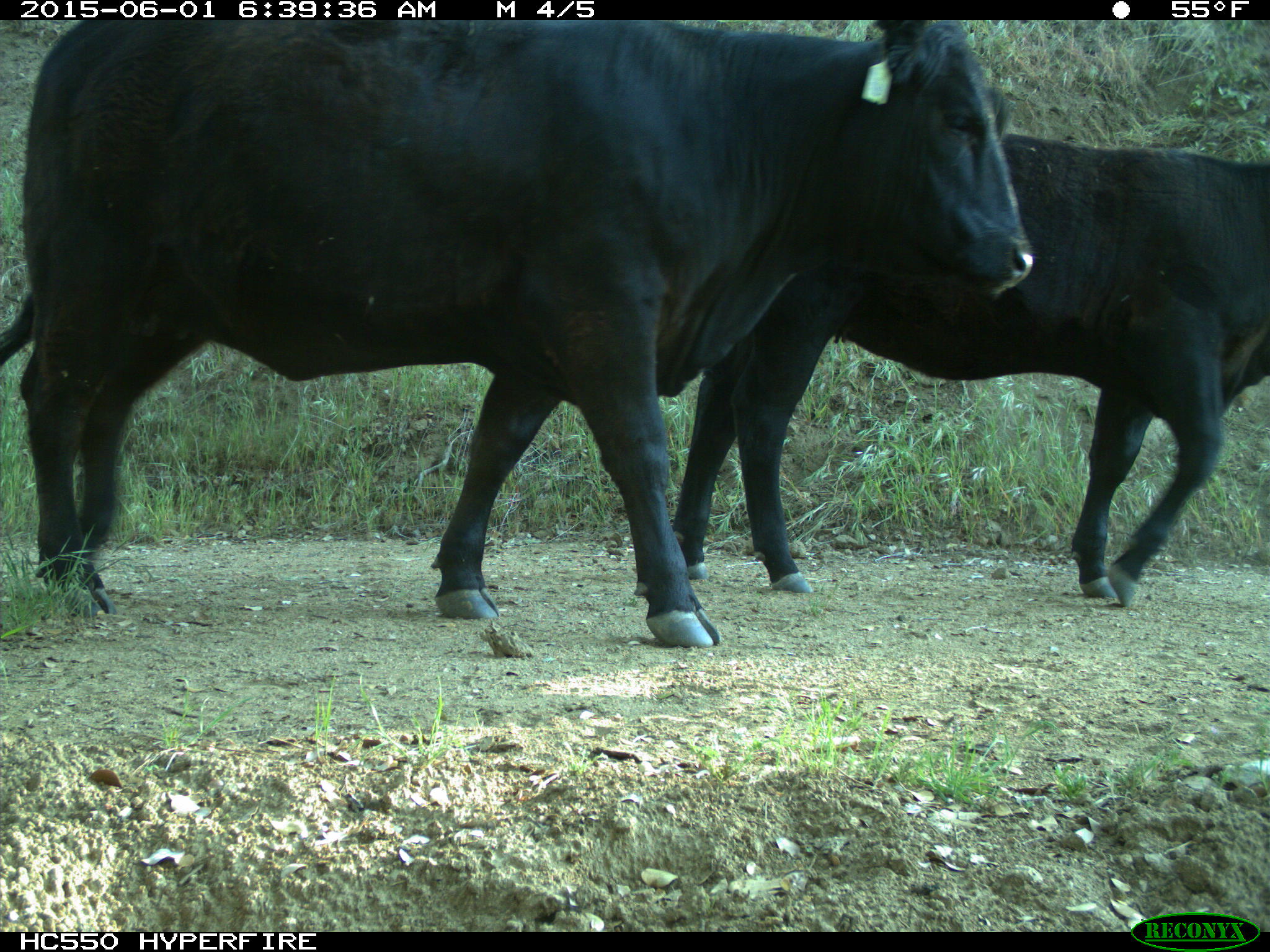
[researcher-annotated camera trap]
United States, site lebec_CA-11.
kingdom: Animalia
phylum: Chordata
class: Mammalia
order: Artiodactyla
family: Bovidae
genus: Bos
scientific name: Bos taurus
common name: domestic cow